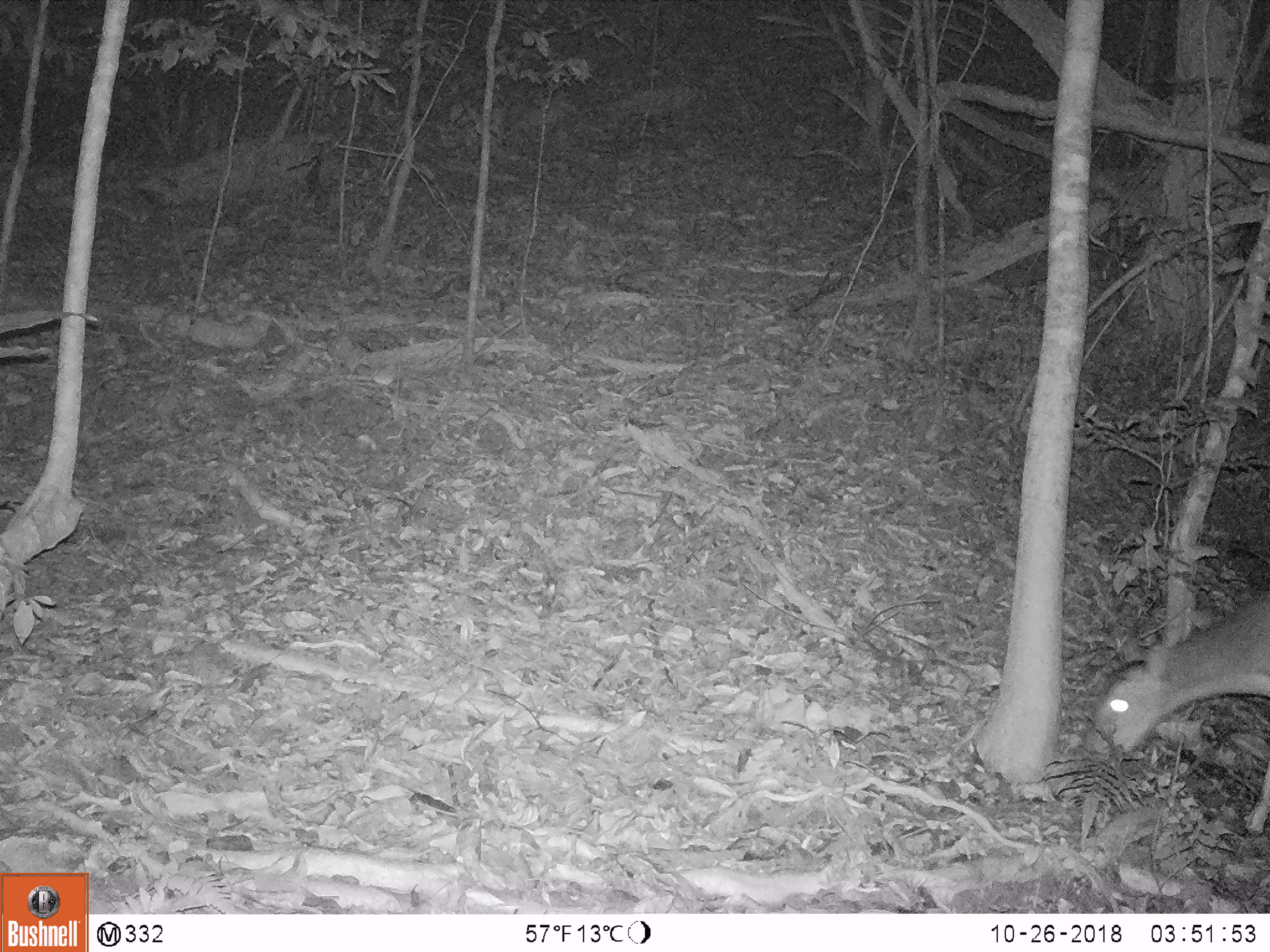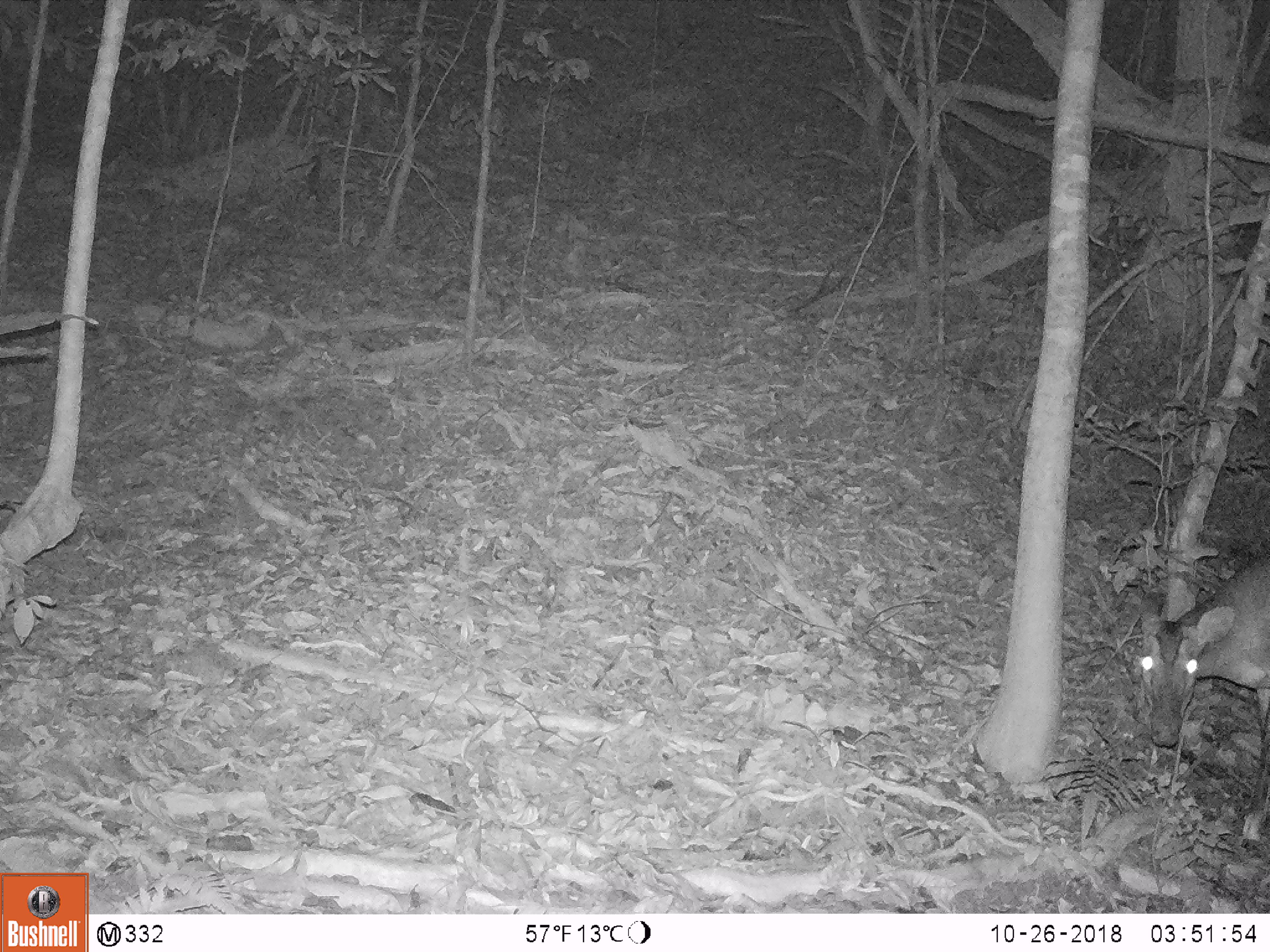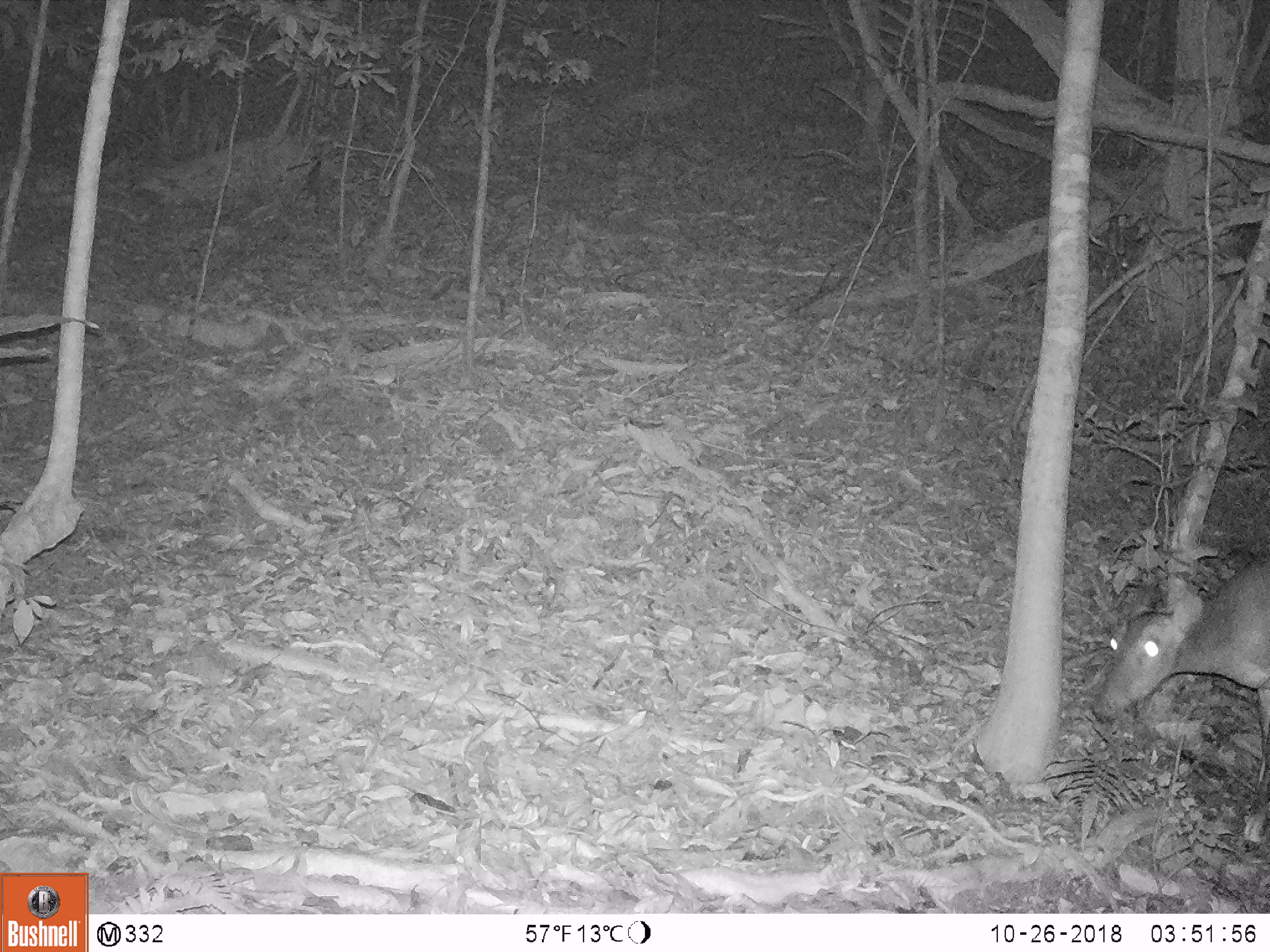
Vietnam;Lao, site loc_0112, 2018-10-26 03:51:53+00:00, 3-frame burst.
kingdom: Animalia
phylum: Chordata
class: Mammalia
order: Artiodactyla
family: Cervidae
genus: Muntiacus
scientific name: Muntiacus vuquangensis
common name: large-antlered muntjac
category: large antlered muntjac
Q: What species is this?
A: Large antlered muntjac (large-antlered muntjac) (Muntiacus vuquangensis).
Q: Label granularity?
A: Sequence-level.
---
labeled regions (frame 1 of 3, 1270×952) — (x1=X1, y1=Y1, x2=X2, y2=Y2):
large antlered muntjac: (x1=1085, y1=586, x2=1270, y2=830)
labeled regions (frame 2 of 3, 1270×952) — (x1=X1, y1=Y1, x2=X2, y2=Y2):
large antlered muntjac: (x1=1133, y1=545, x2=1270, y2=841)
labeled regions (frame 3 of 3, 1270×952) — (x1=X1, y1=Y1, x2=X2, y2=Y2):
large antlered muntjac: (x1=1092, y1=551, x2=1270, y2=841)